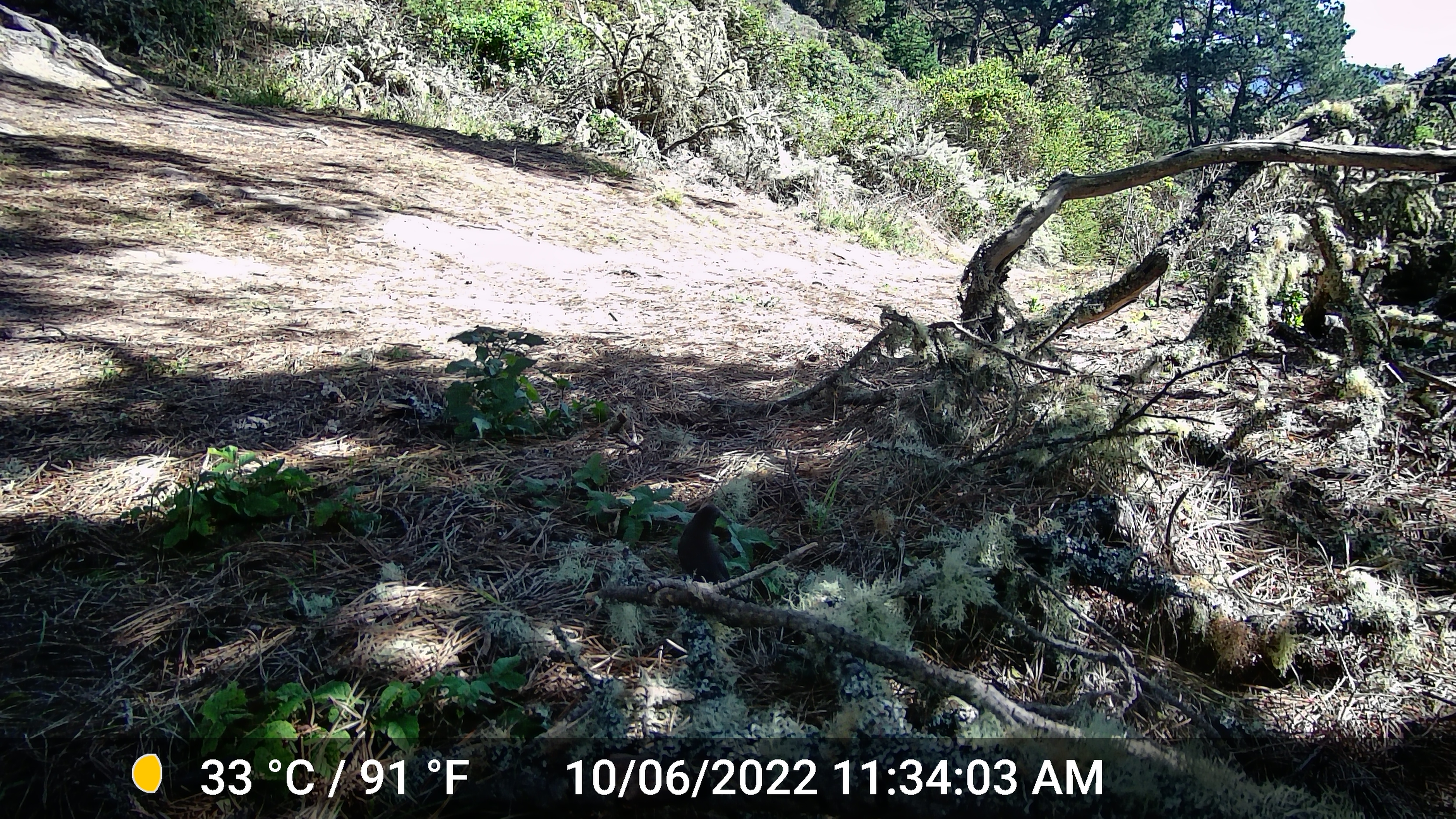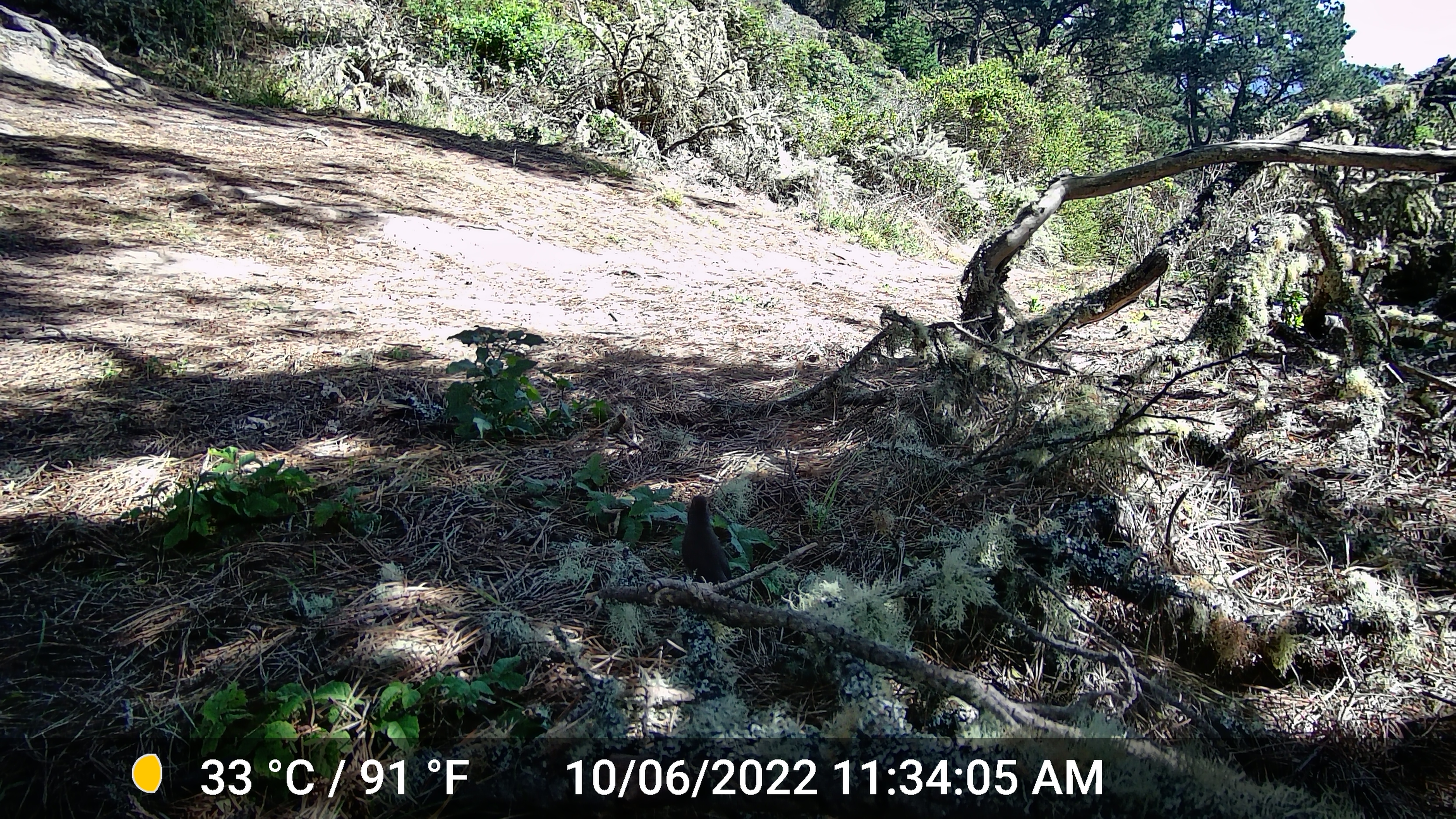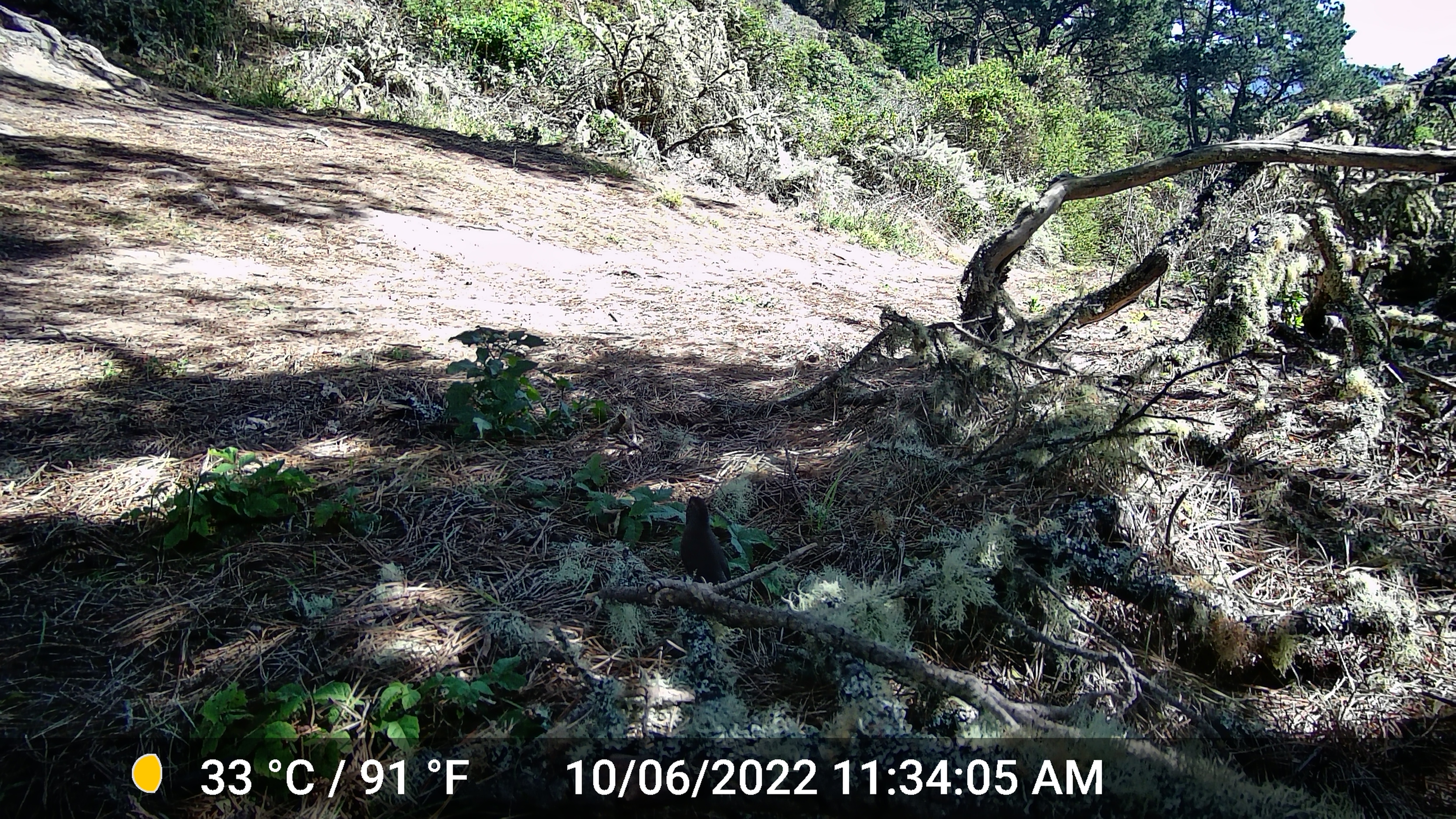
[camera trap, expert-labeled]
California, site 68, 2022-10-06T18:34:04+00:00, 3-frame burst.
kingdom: Animalia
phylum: Chordata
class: Aves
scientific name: Aves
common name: bird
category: unknown bird